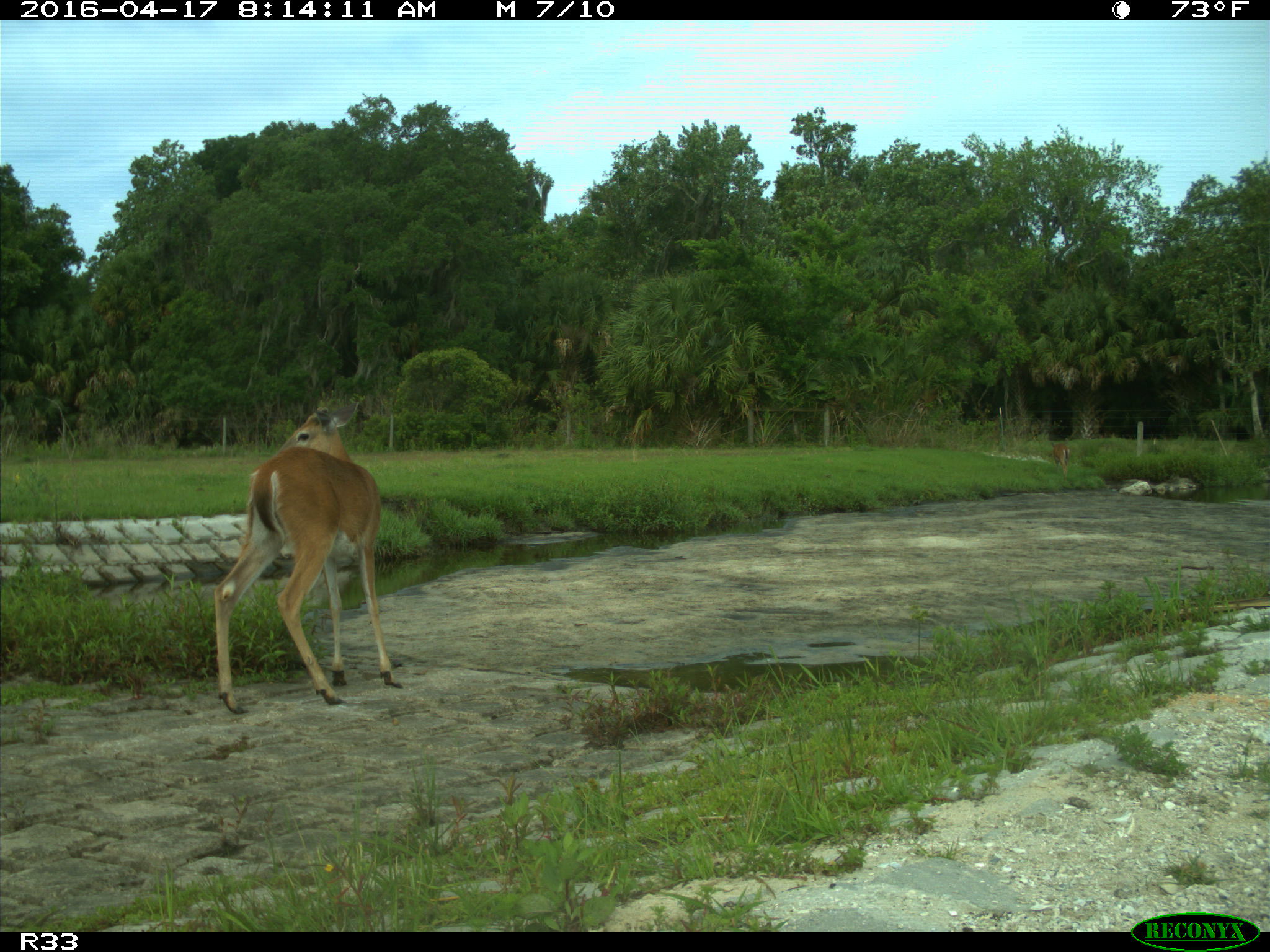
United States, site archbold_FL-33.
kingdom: Animalia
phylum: Chordata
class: Mammalia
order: Artiodactyla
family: Cervidae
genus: Odocoileus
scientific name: Odocoileus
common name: deer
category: unidentified deer